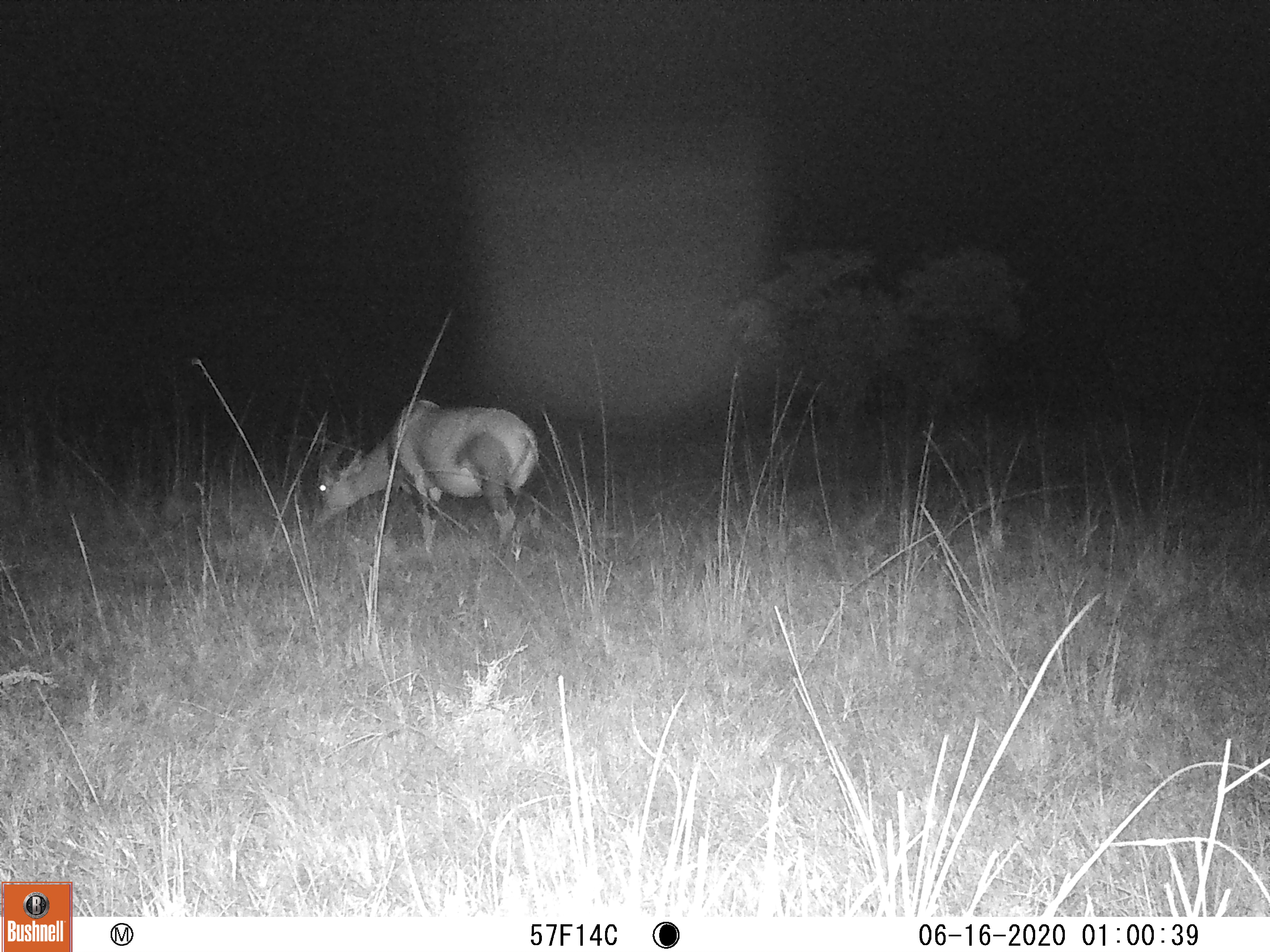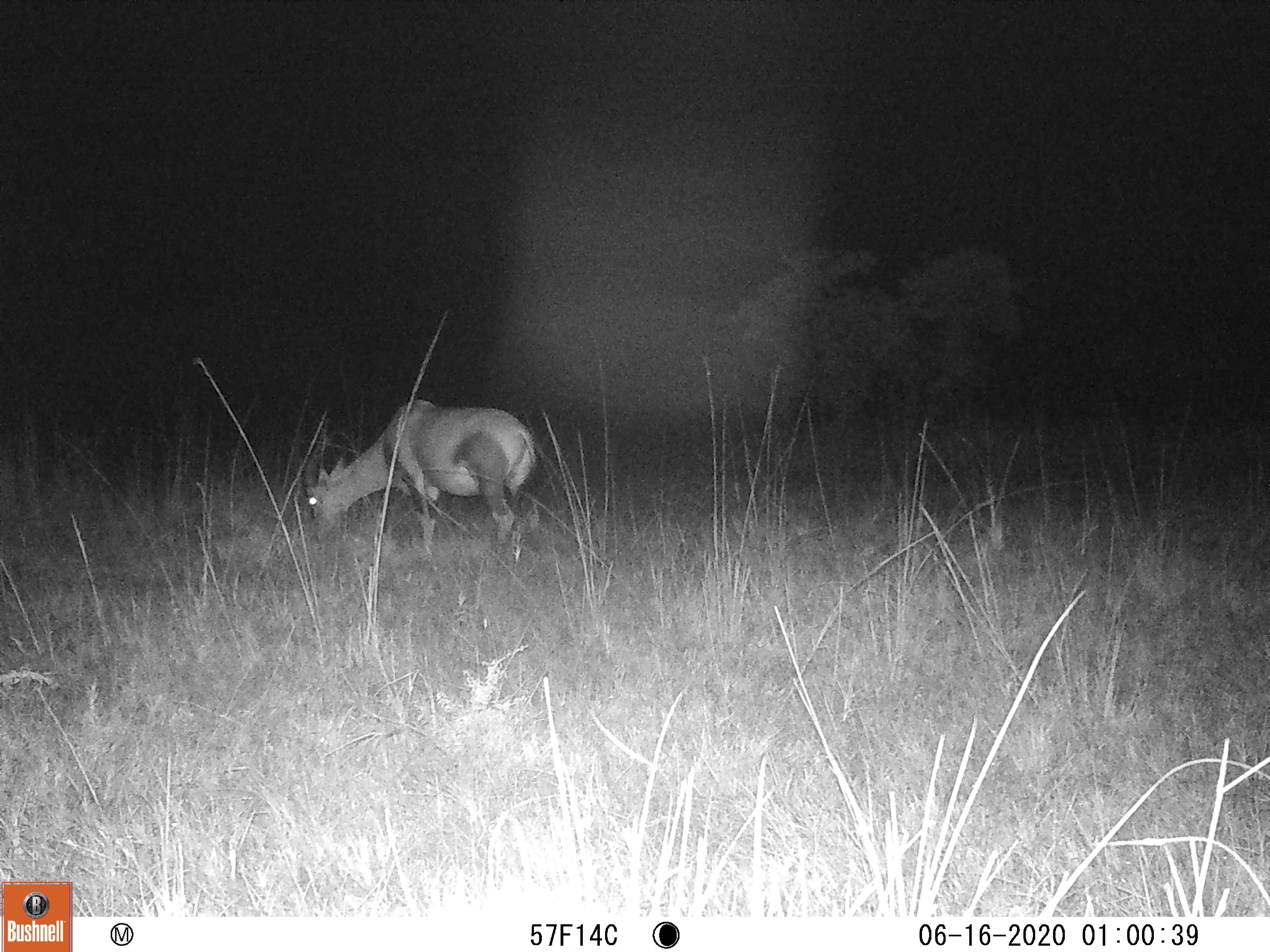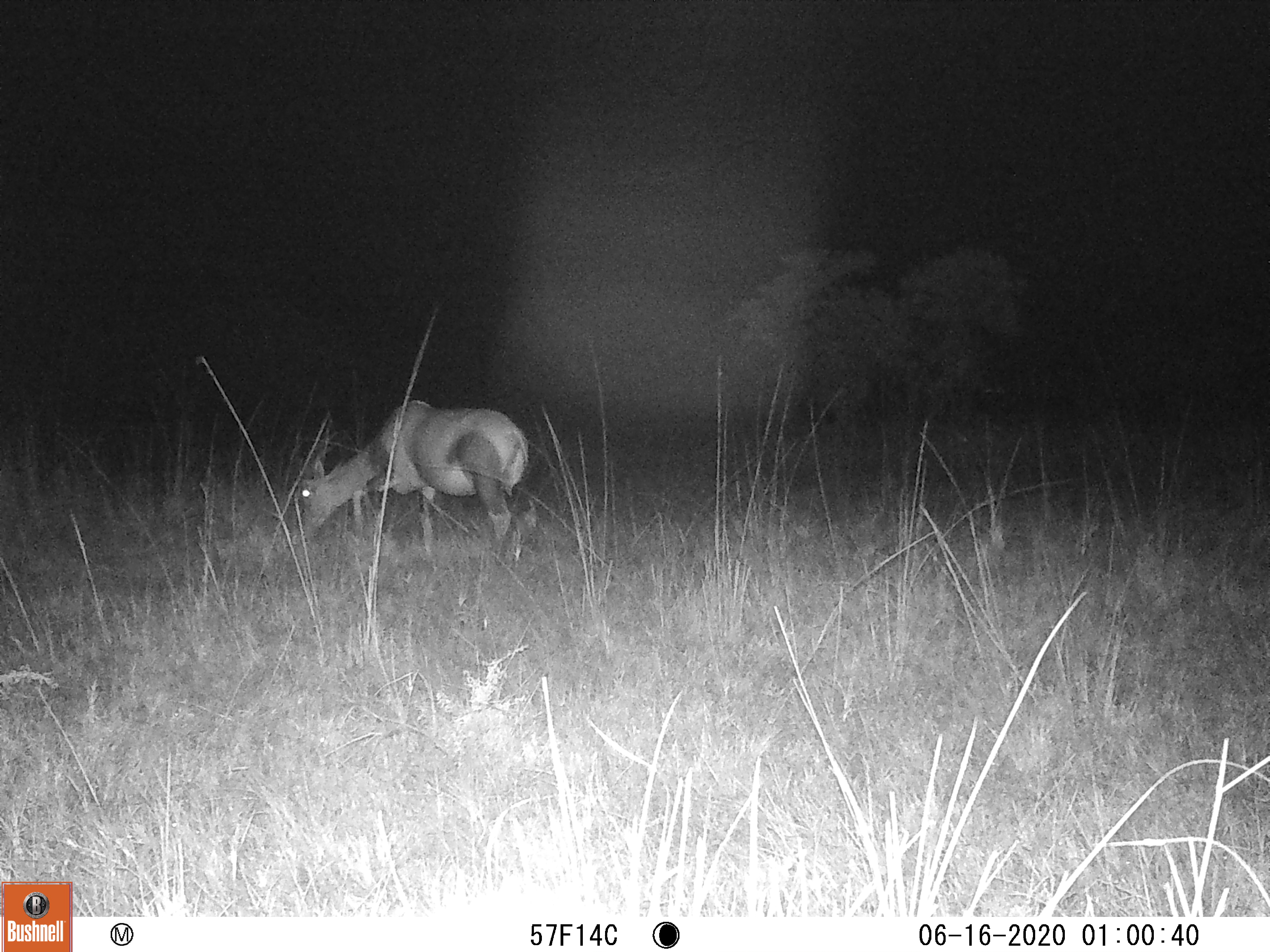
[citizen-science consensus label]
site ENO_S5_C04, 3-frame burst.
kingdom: Animalia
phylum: Chordata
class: Mammalia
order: Artiodactyla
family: Bovidae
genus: Damaliscus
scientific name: Damaliscus lunatus jimela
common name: topi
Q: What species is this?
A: Topi (Damaliscus lunatus jimela).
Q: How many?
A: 1.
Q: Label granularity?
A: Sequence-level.